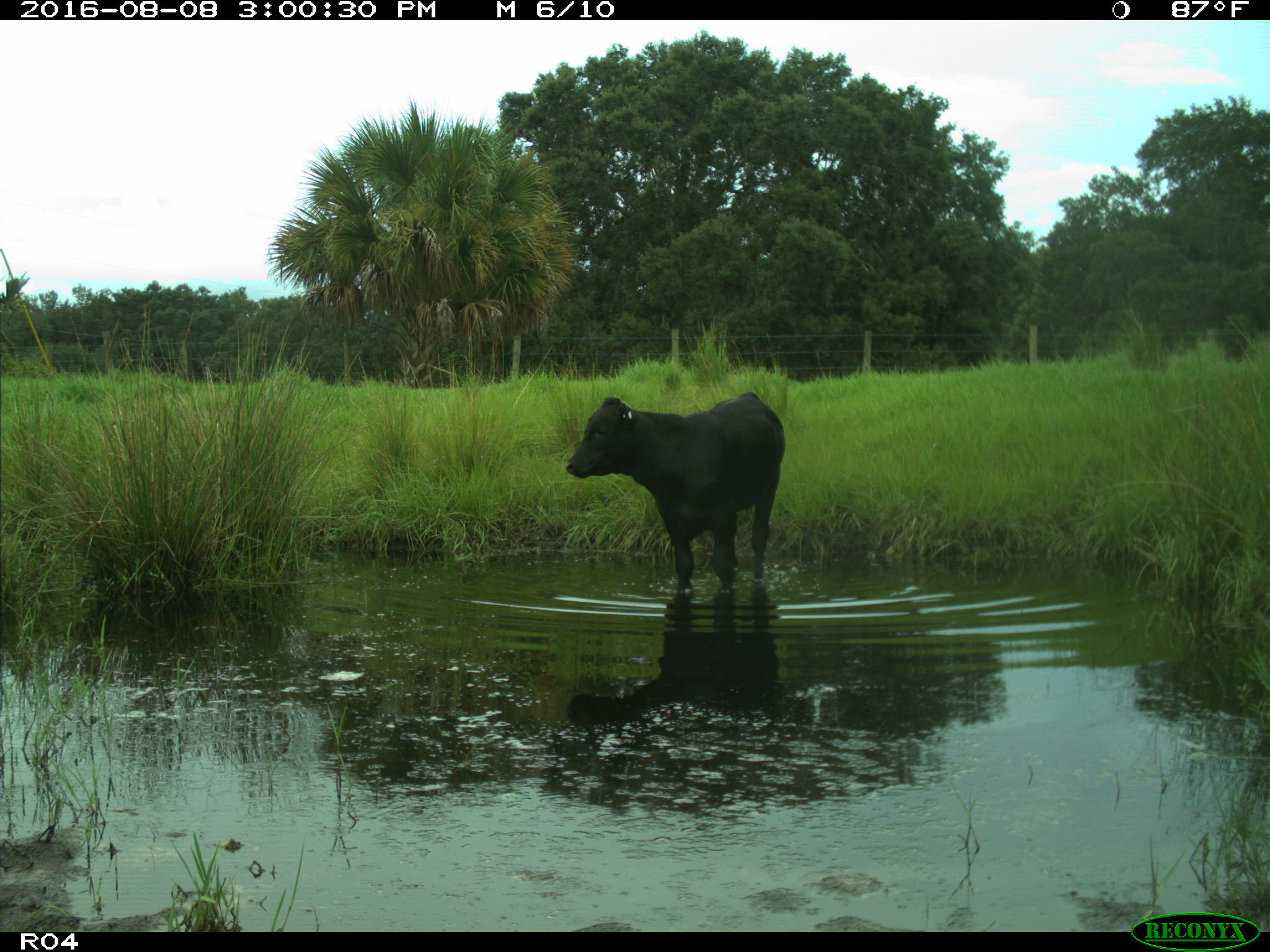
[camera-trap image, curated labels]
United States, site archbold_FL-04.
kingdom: Animalia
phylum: Chordata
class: Mammalia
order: Artiodactyla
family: Bovidae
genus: Bos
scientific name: Bos taurus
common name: domestic cow